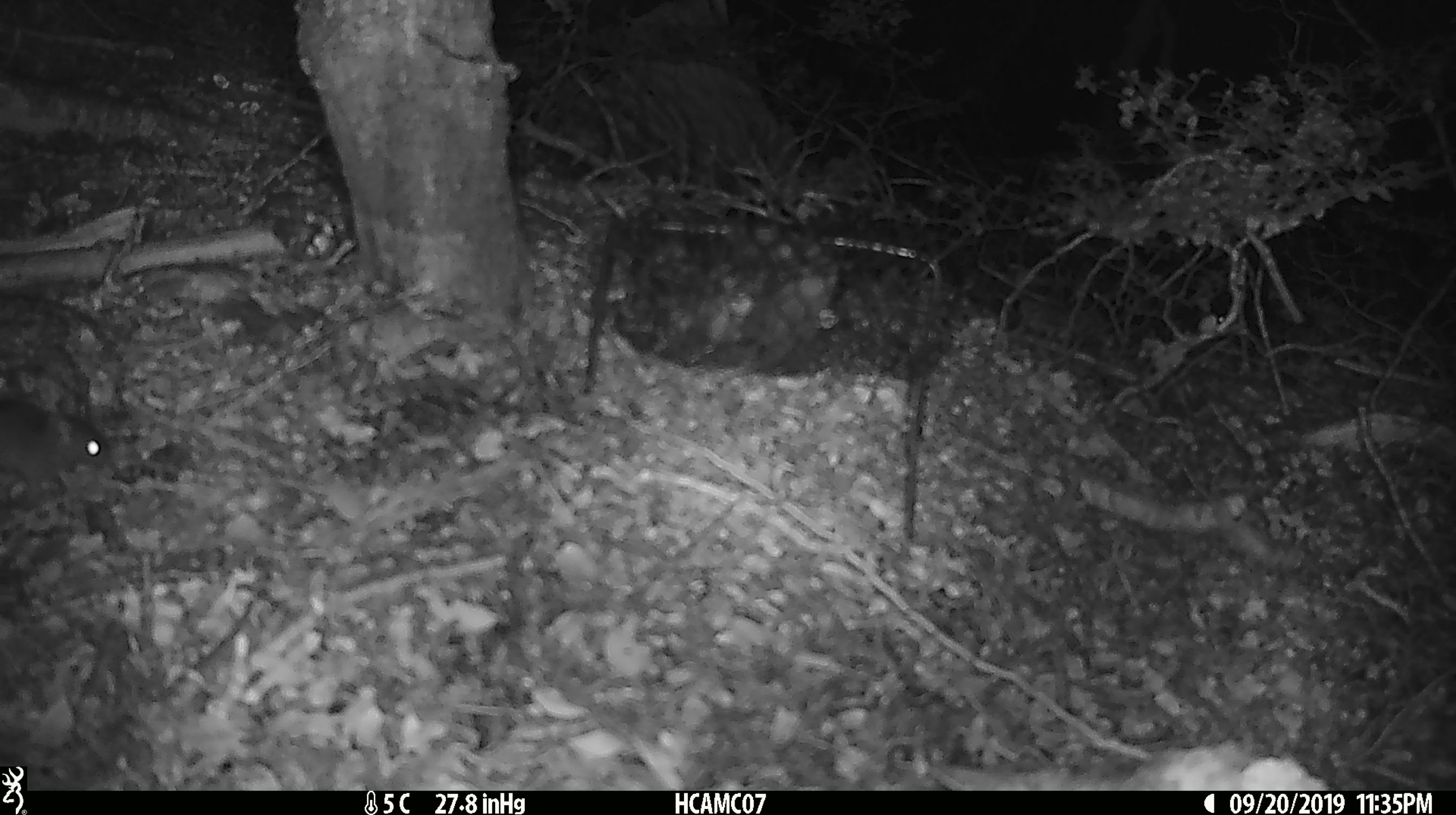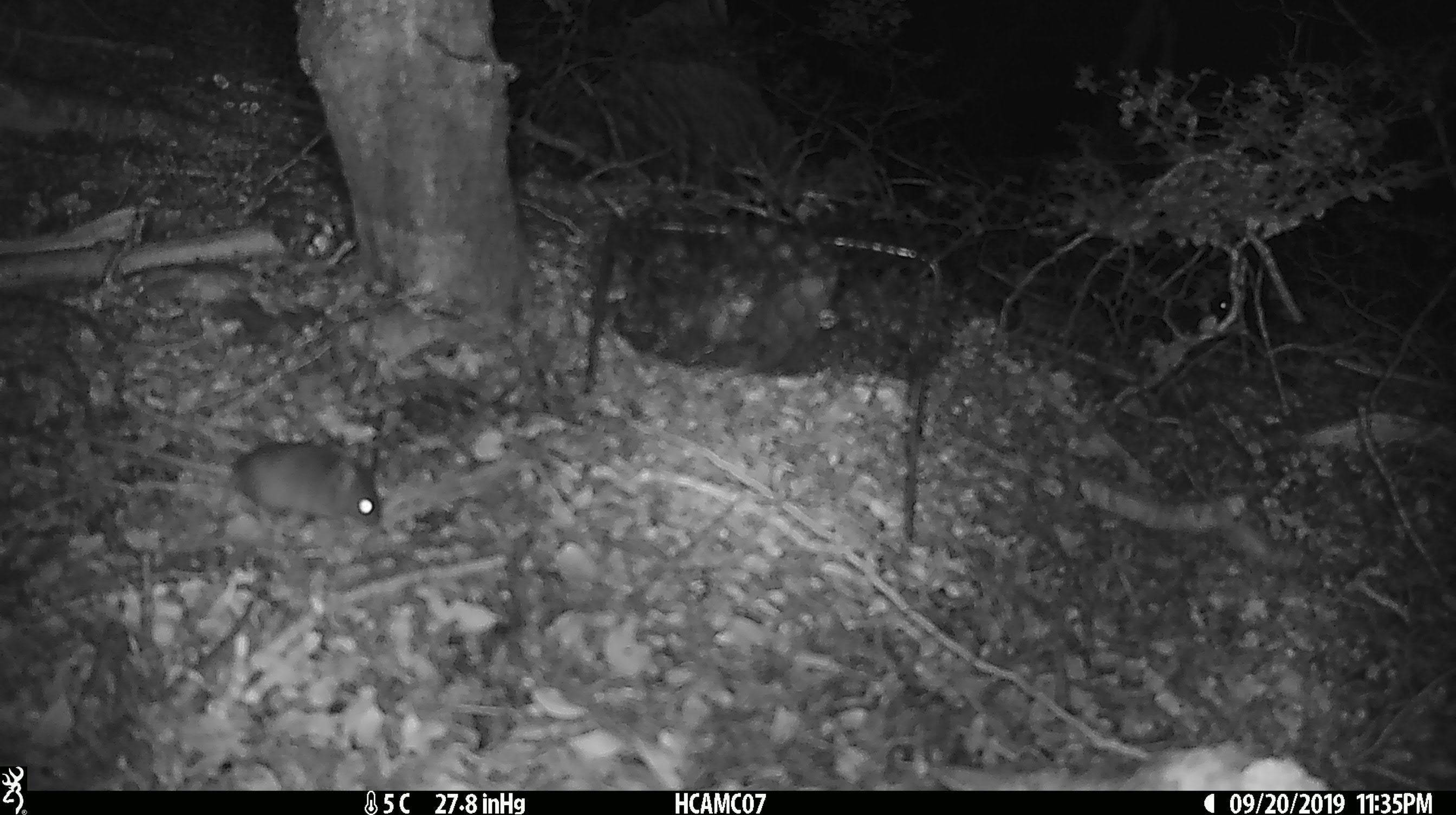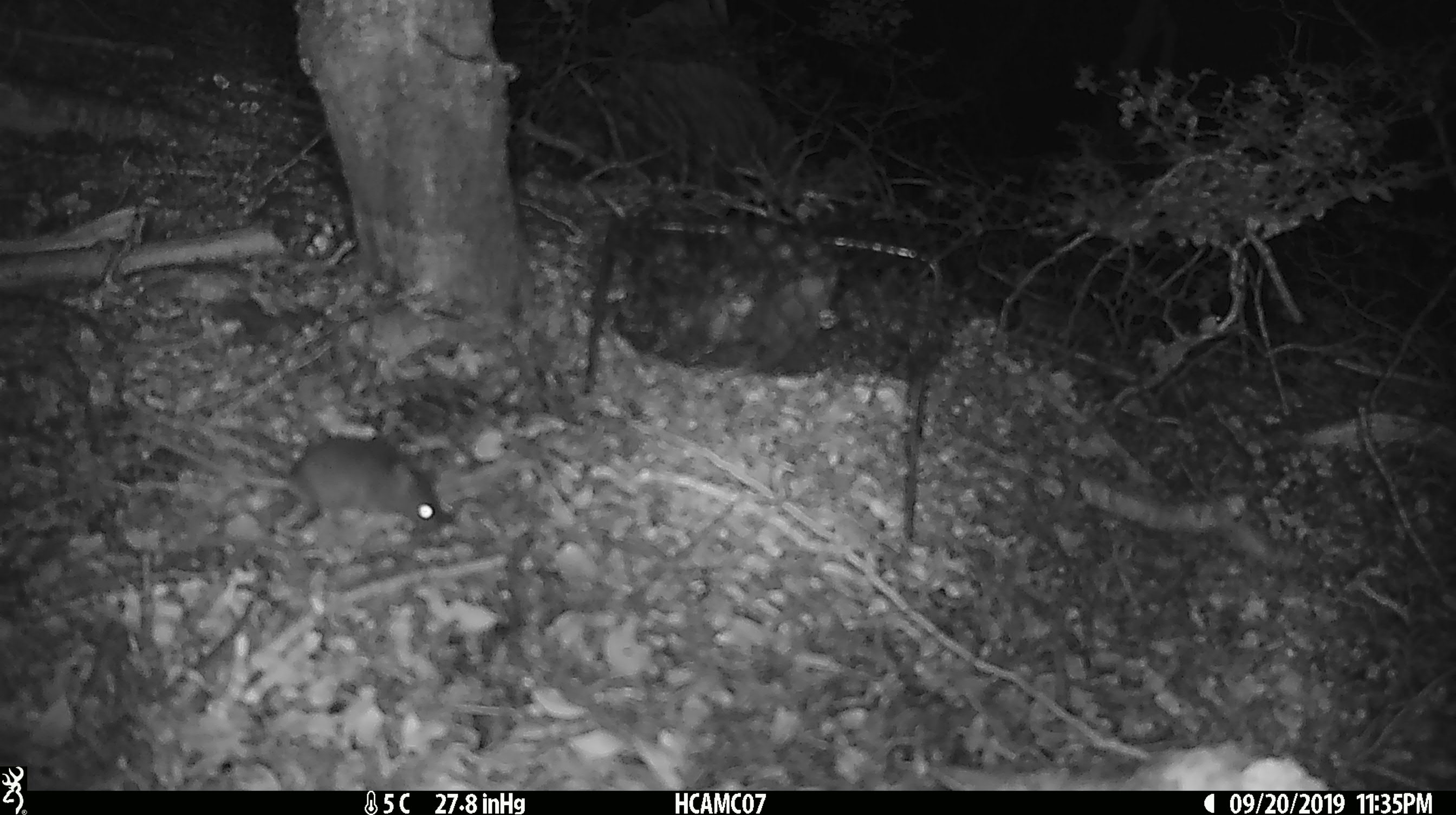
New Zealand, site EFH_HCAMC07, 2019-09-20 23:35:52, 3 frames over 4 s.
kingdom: Animalia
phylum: Chordata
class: Mammalia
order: Rodentia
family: Muridae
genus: Mus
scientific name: Mus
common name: mouse